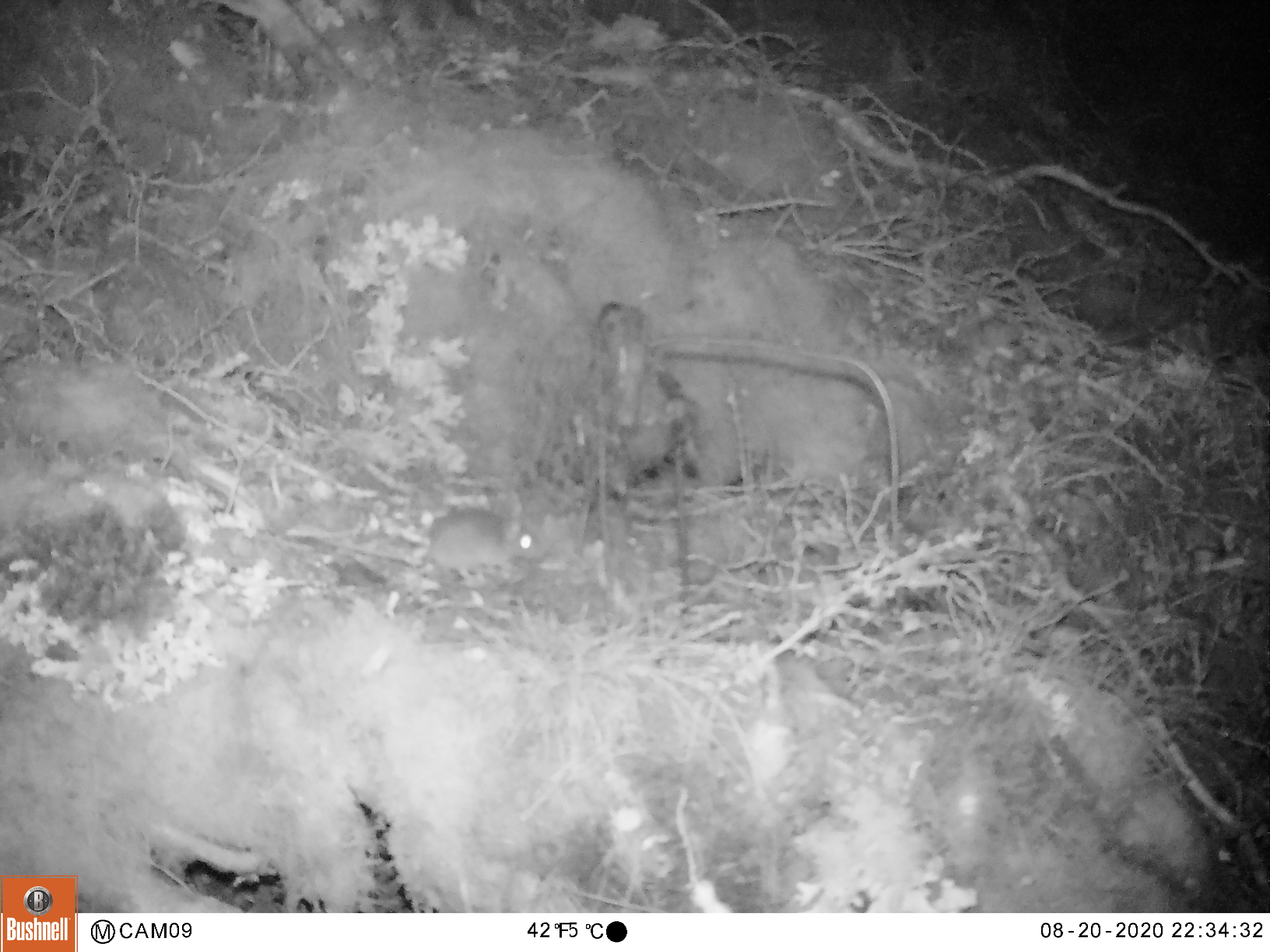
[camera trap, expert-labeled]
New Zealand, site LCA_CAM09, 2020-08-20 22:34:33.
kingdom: Animalia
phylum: Chordata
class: Mammalia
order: Rodentia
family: Muridae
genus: Mus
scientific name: Mus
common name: mouse